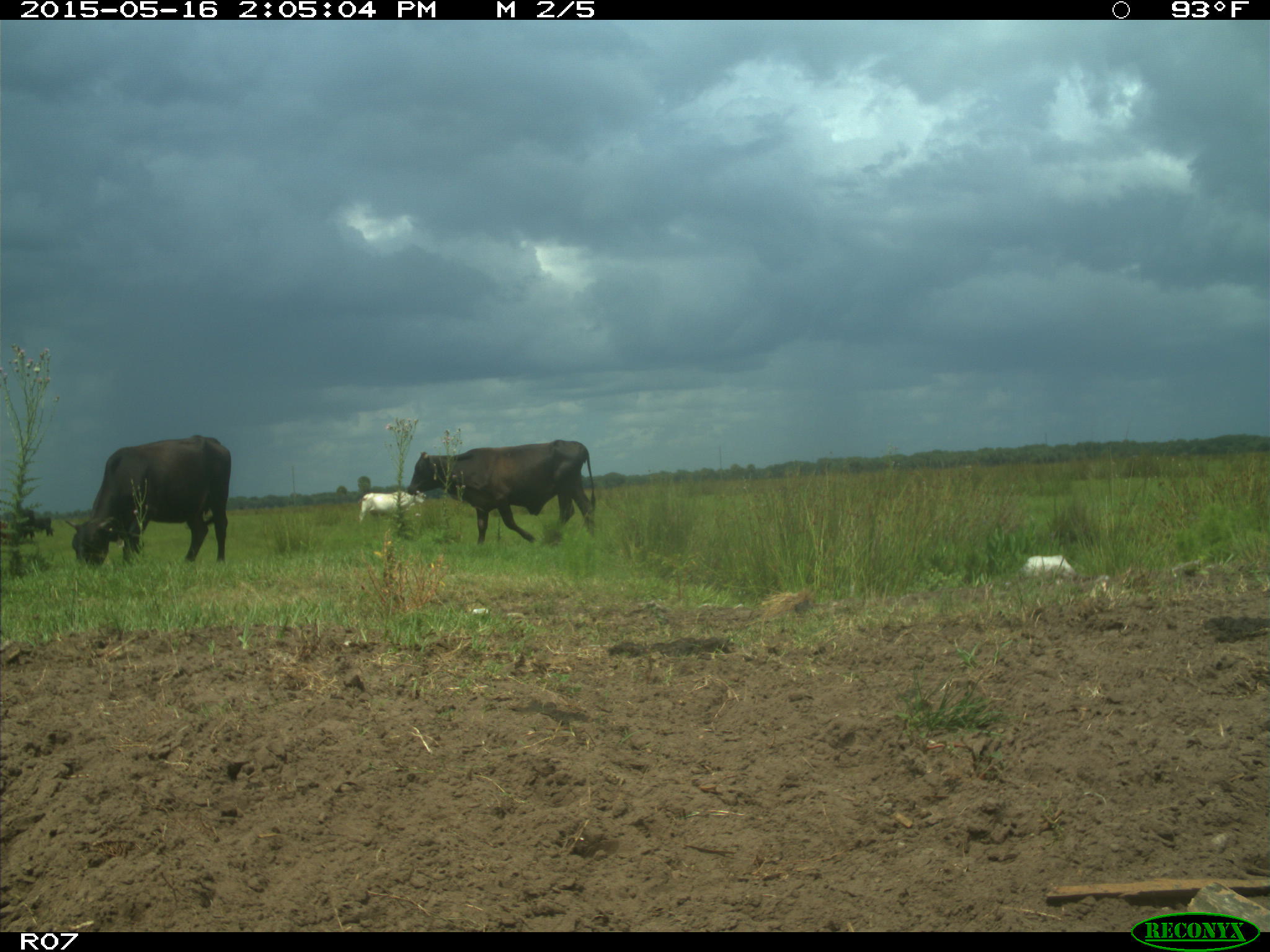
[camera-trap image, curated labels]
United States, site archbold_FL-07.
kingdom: Animalia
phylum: Chordata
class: Mammalia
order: Artiodactyla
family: Bovidae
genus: Bos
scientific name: Bos taurus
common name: domestic cow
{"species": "Bos taurus (domestic cow)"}